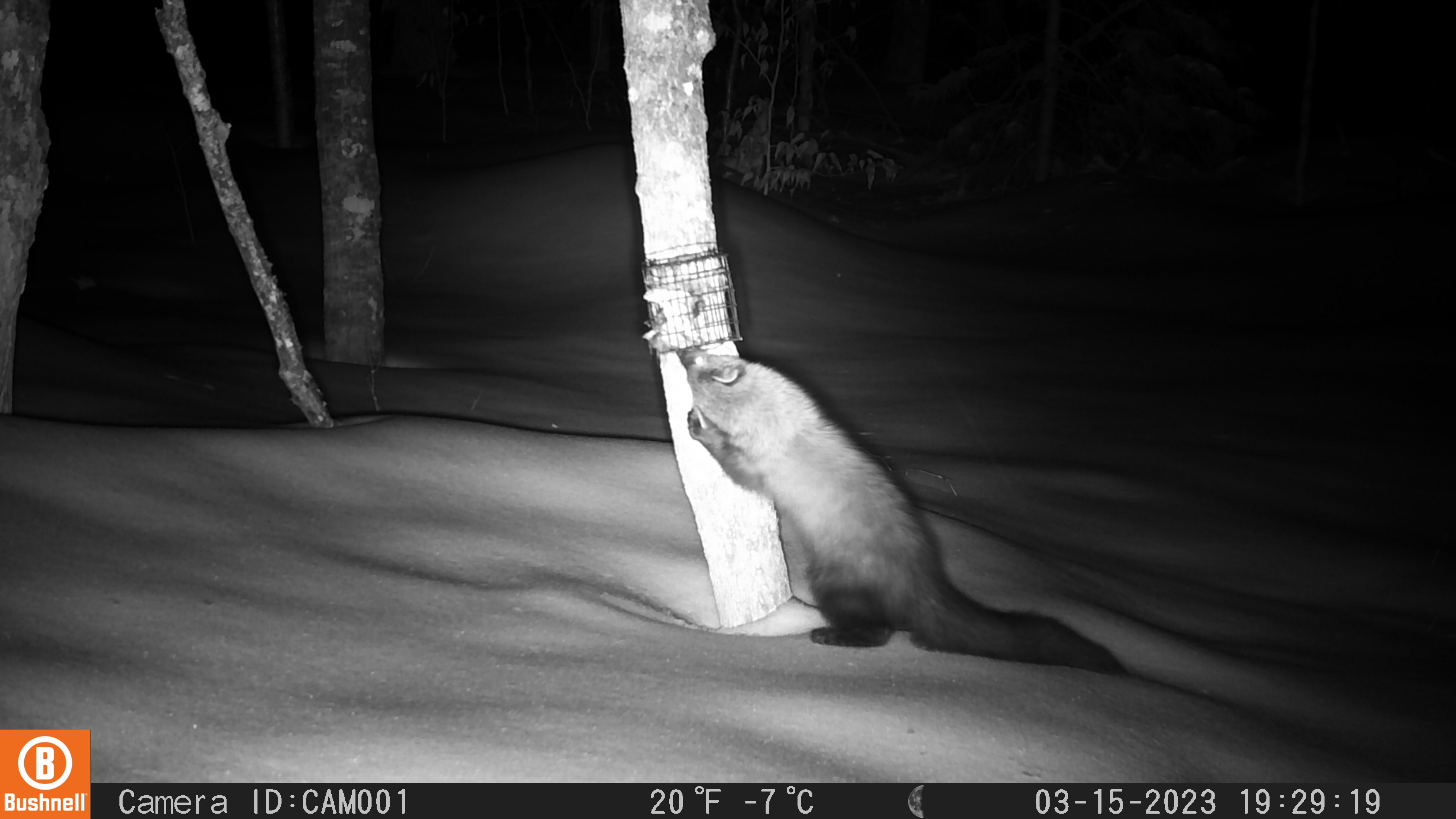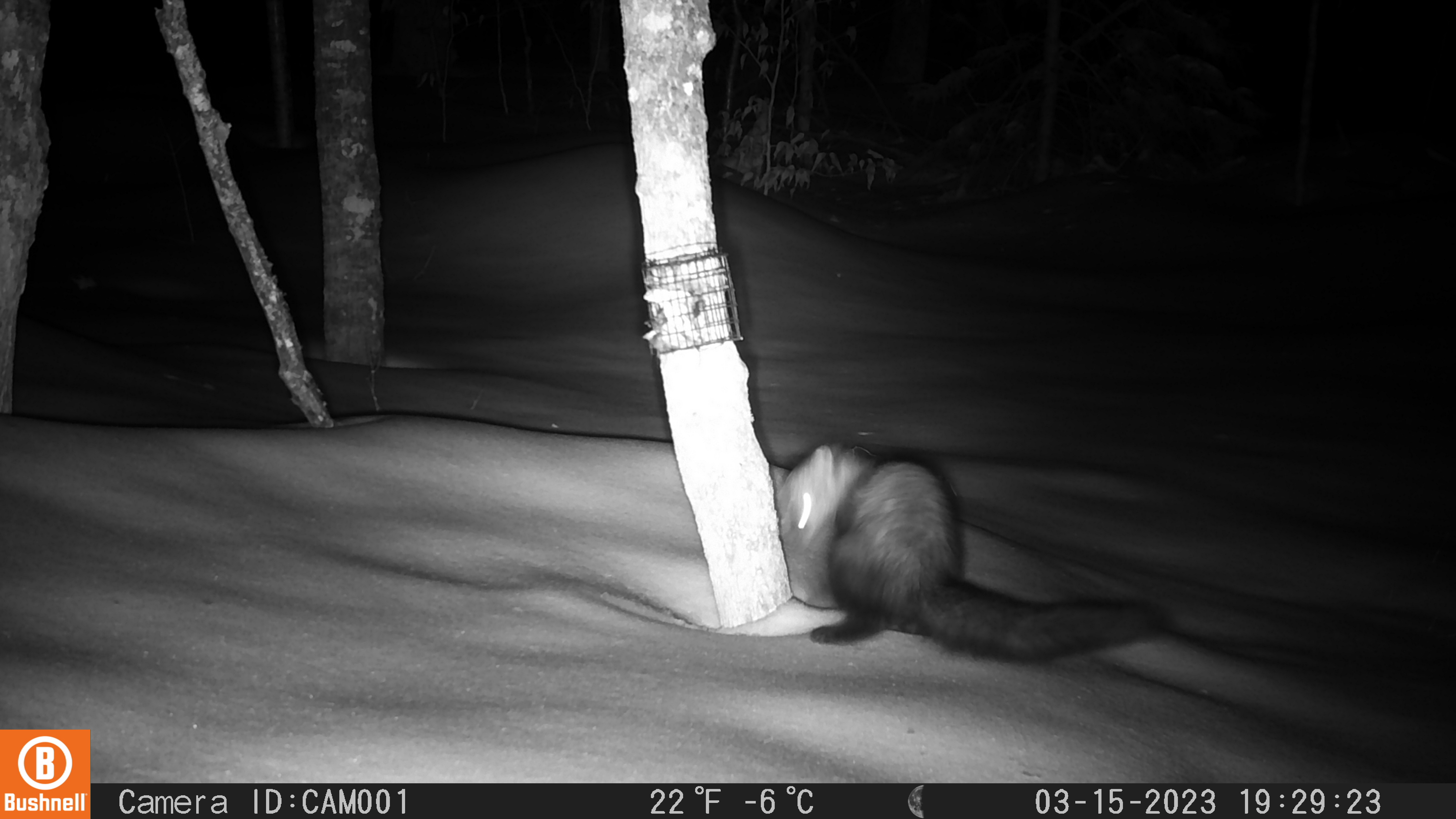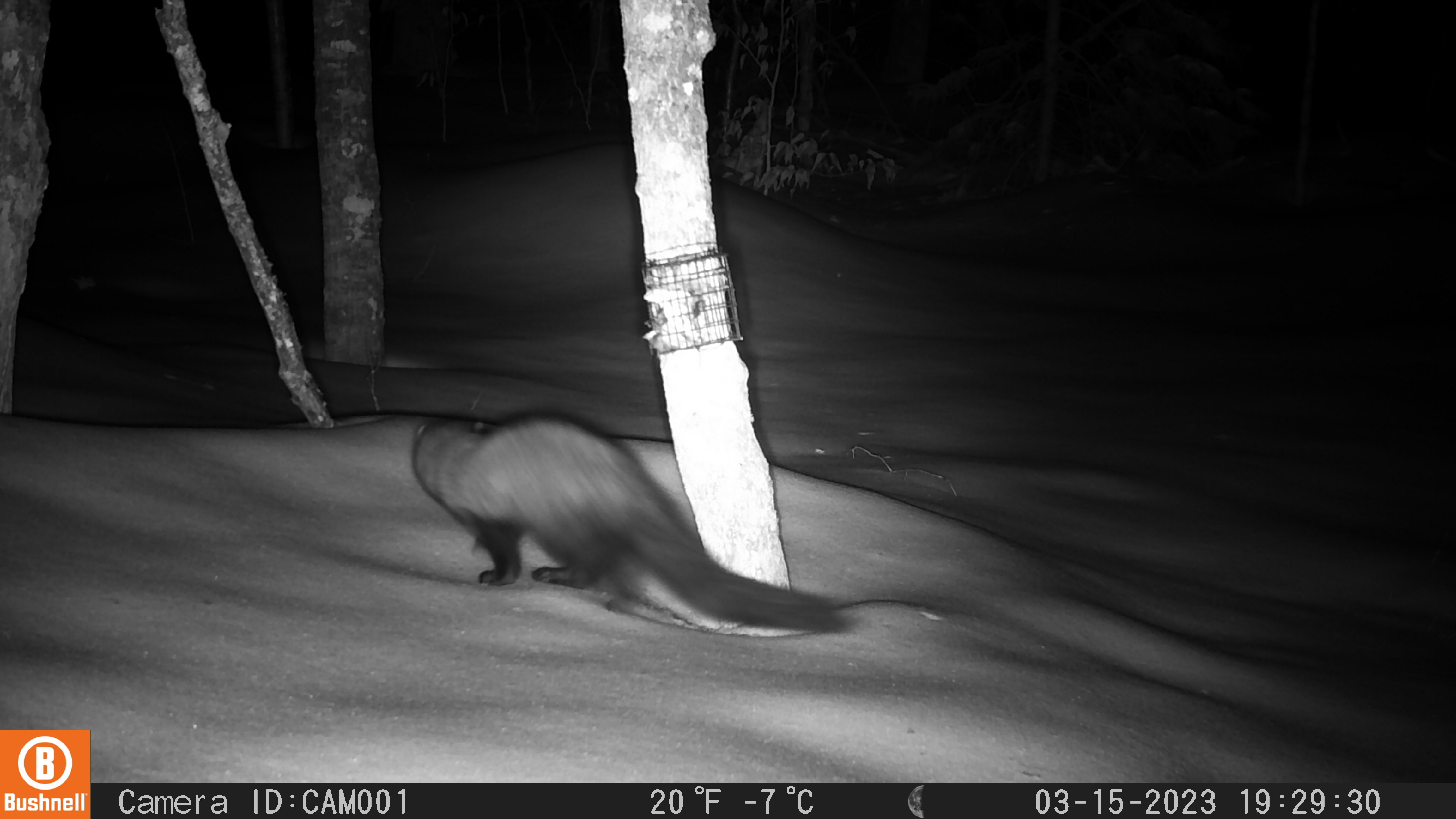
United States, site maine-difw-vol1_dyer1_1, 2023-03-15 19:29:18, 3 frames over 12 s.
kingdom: Animalia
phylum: Chordata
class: Mammalia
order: Carnivora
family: Mustelidae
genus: Pekania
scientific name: Pekania pennanti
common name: fisher